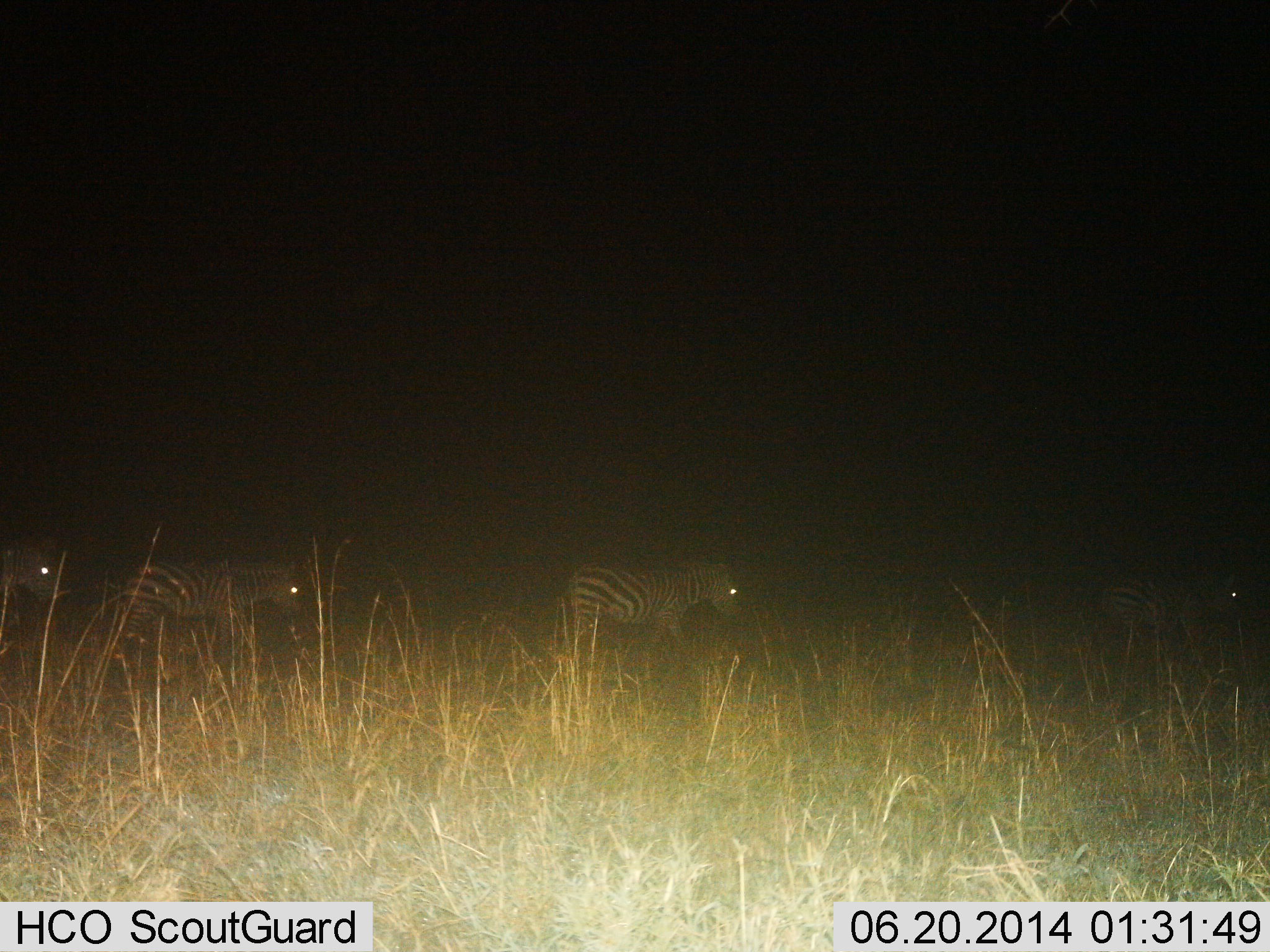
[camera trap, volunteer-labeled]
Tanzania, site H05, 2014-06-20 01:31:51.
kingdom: Animalia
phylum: Chordata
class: Mammalia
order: Perissodactyla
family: Equidae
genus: Equus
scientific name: Equus quagga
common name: plains zebra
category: zebra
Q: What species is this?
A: Zebra (plains zebra) (Equus quagga).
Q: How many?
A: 4.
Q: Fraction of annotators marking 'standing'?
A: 10%.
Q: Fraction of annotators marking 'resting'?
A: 0%.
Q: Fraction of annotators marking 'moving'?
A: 90%.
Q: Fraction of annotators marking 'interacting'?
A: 0%.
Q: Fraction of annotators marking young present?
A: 0%.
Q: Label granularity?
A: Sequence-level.